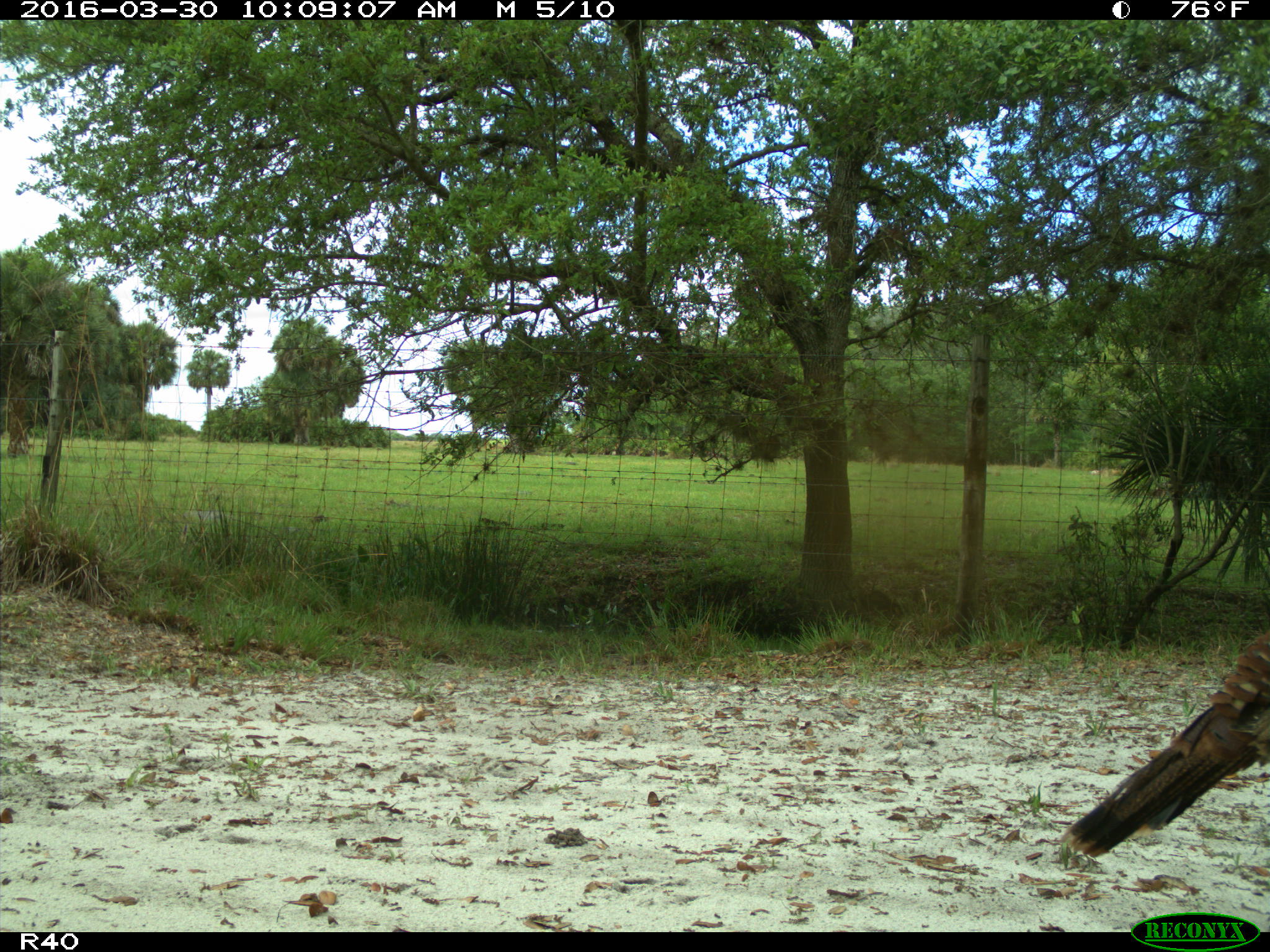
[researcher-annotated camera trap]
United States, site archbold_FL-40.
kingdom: Animalia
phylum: Chordata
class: Aves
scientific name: Aves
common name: birds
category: unidentified bird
Unidentified bird (birds) (Aves).